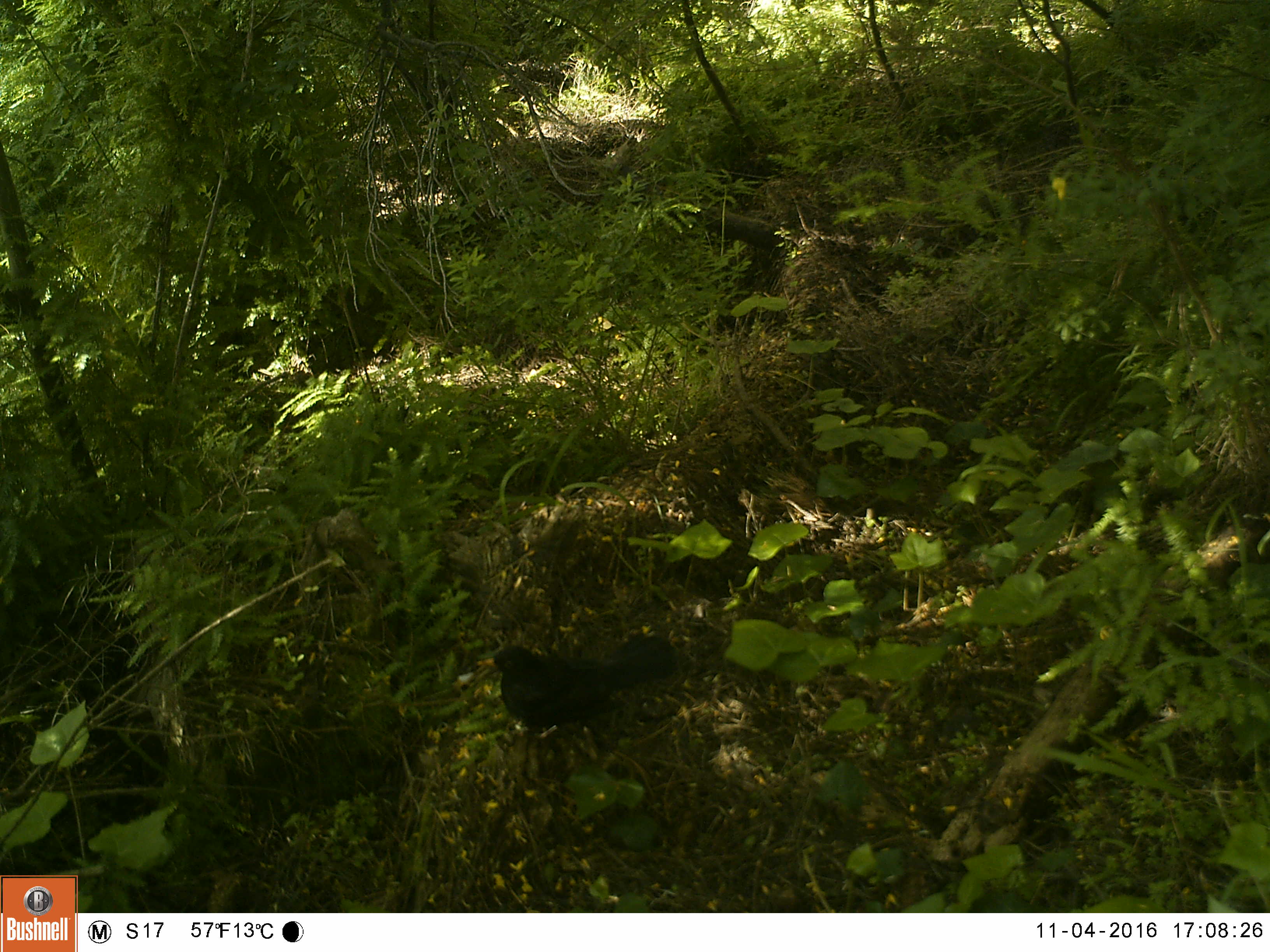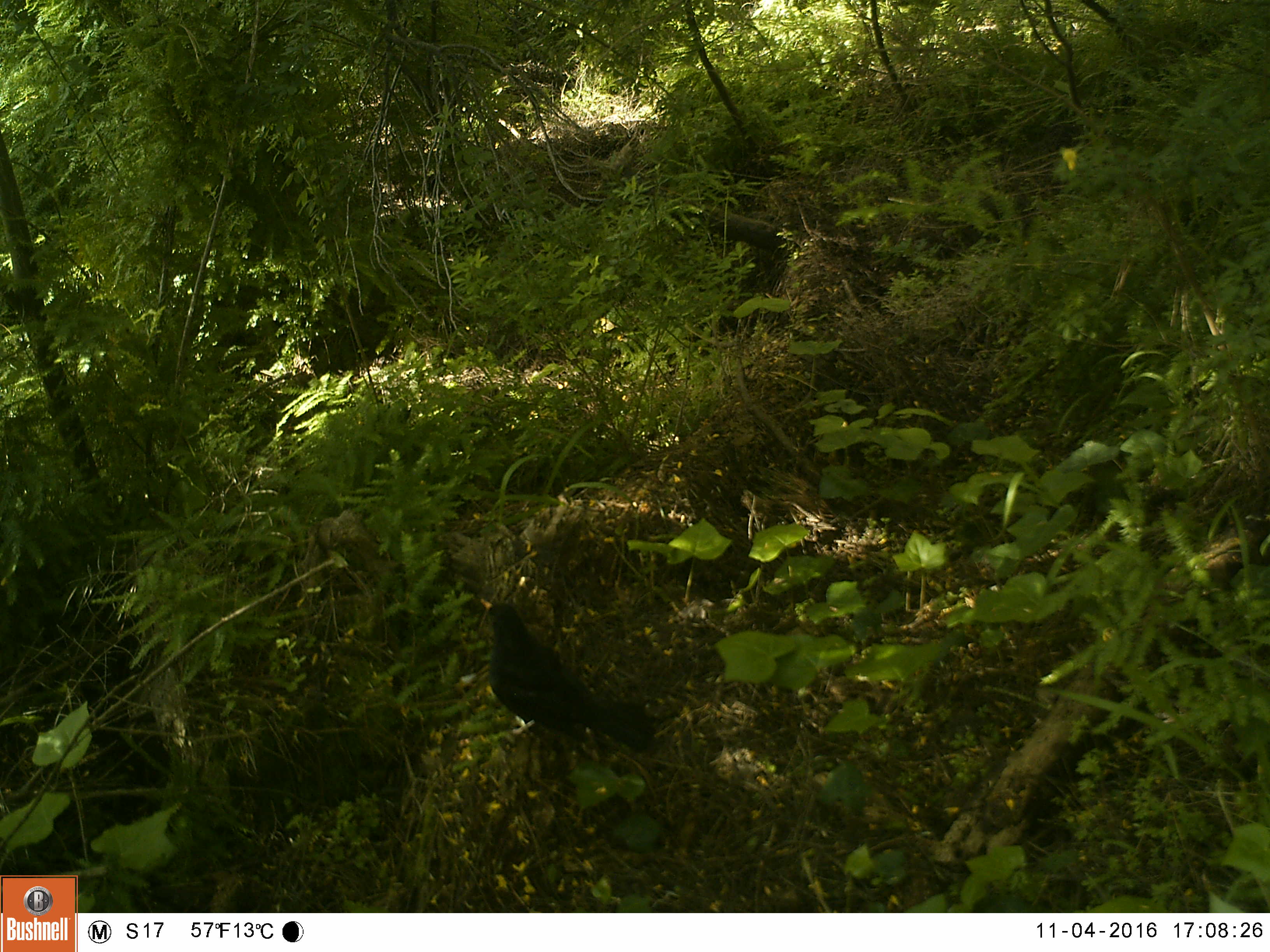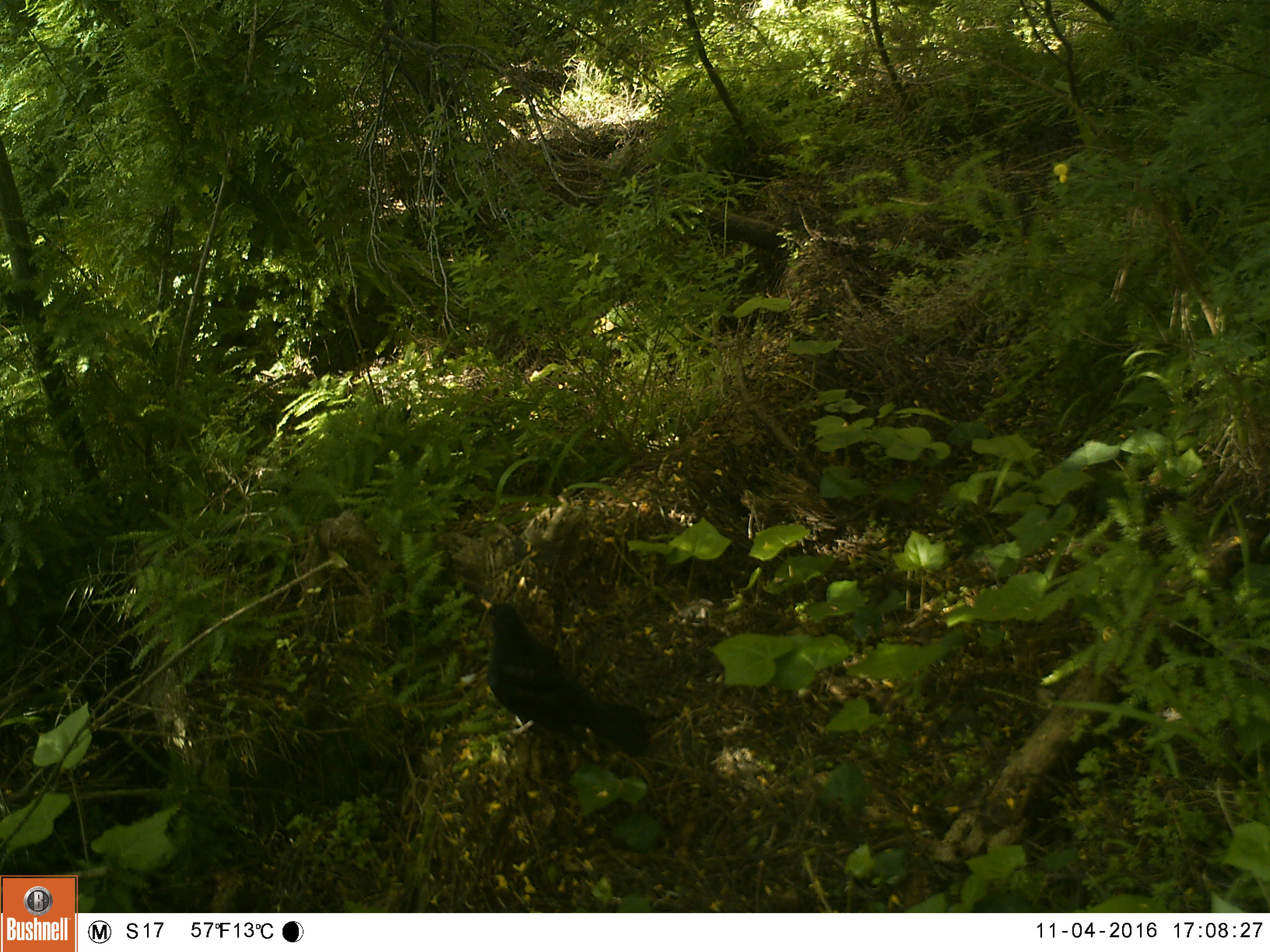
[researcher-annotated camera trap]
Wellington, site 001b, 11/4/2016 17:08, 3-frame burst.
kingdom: Animalia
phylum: Chordata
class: Aves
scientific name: Aves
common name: bird